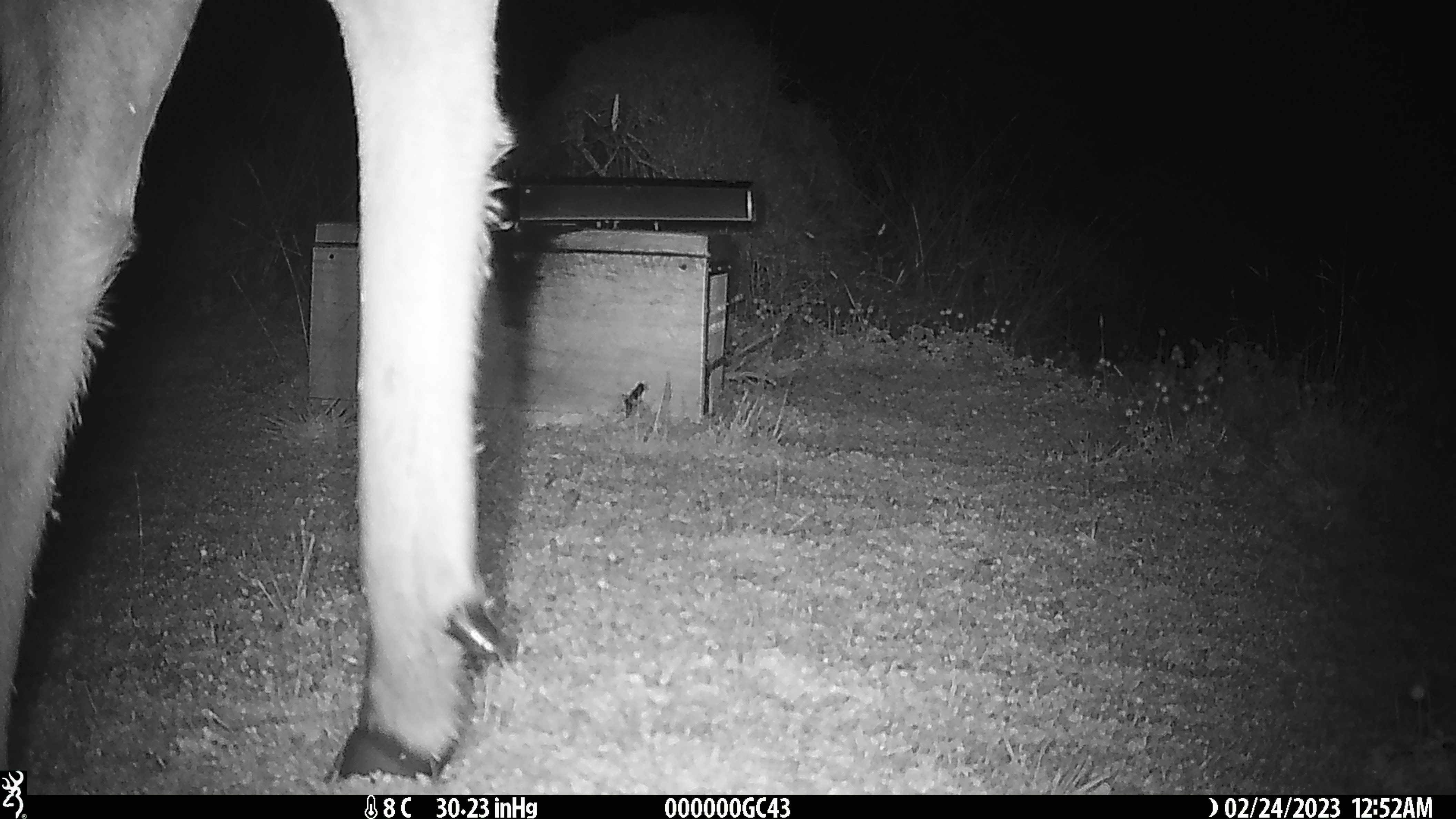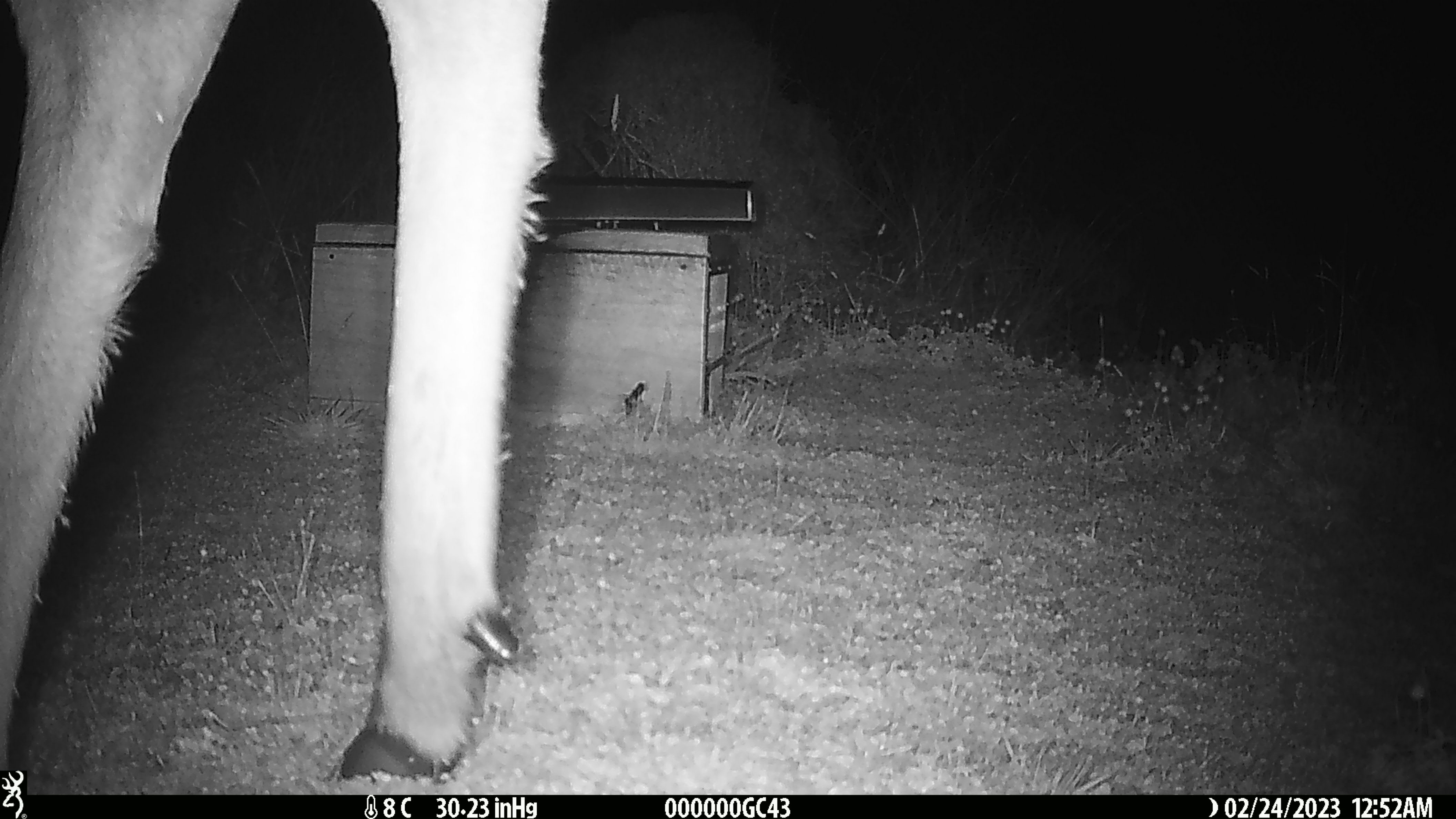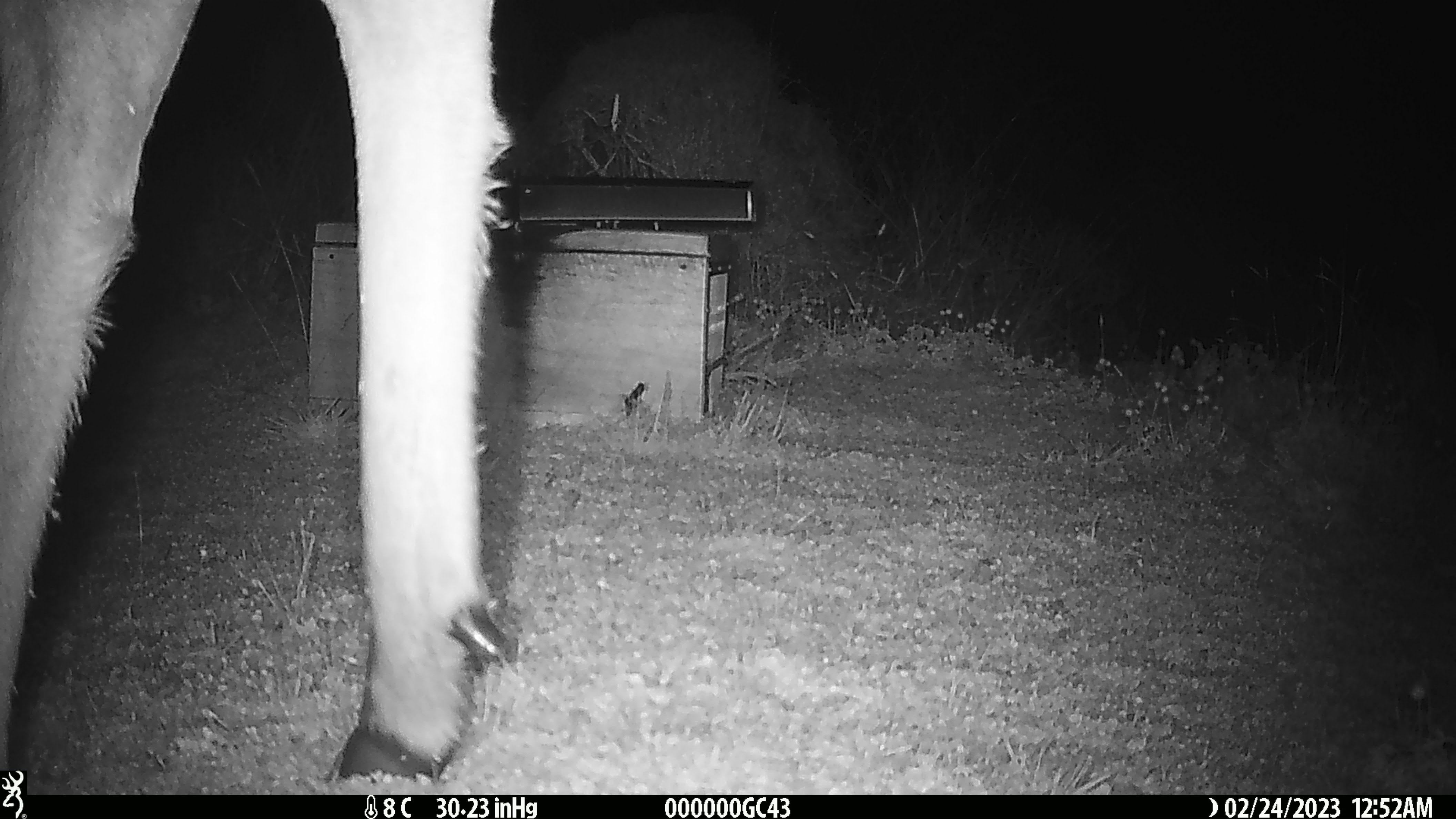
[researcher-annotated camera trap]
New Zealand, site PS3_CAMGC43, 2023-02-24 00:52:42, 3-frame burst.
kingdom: Animalia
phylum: Chordata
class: Mammalia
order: Artiodactyla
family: Cervidae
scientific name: Cervidae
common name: deer